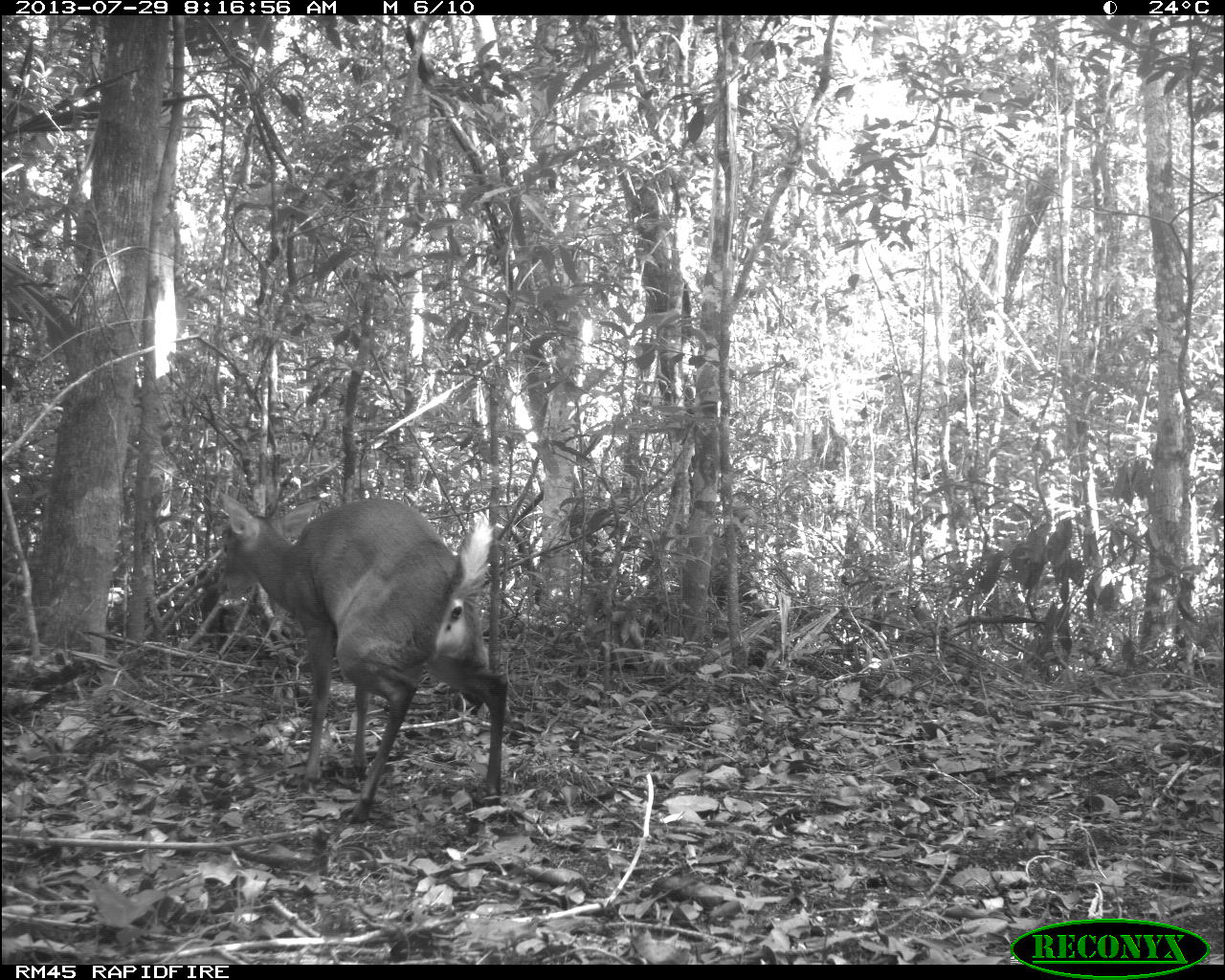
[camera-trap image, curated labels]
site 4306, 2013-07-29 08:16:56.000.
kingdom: Animalia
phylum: Chordata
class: Mammalia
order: Artiodactyla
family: Cervidae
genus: Mazama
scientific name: Mazama temama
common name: central american red brocket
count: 1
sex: male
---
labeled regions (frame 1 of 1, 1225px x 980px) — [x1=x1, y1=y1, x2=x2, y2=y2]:
mazama temama: [x1=216, y1=491, x2=512, y2=825]